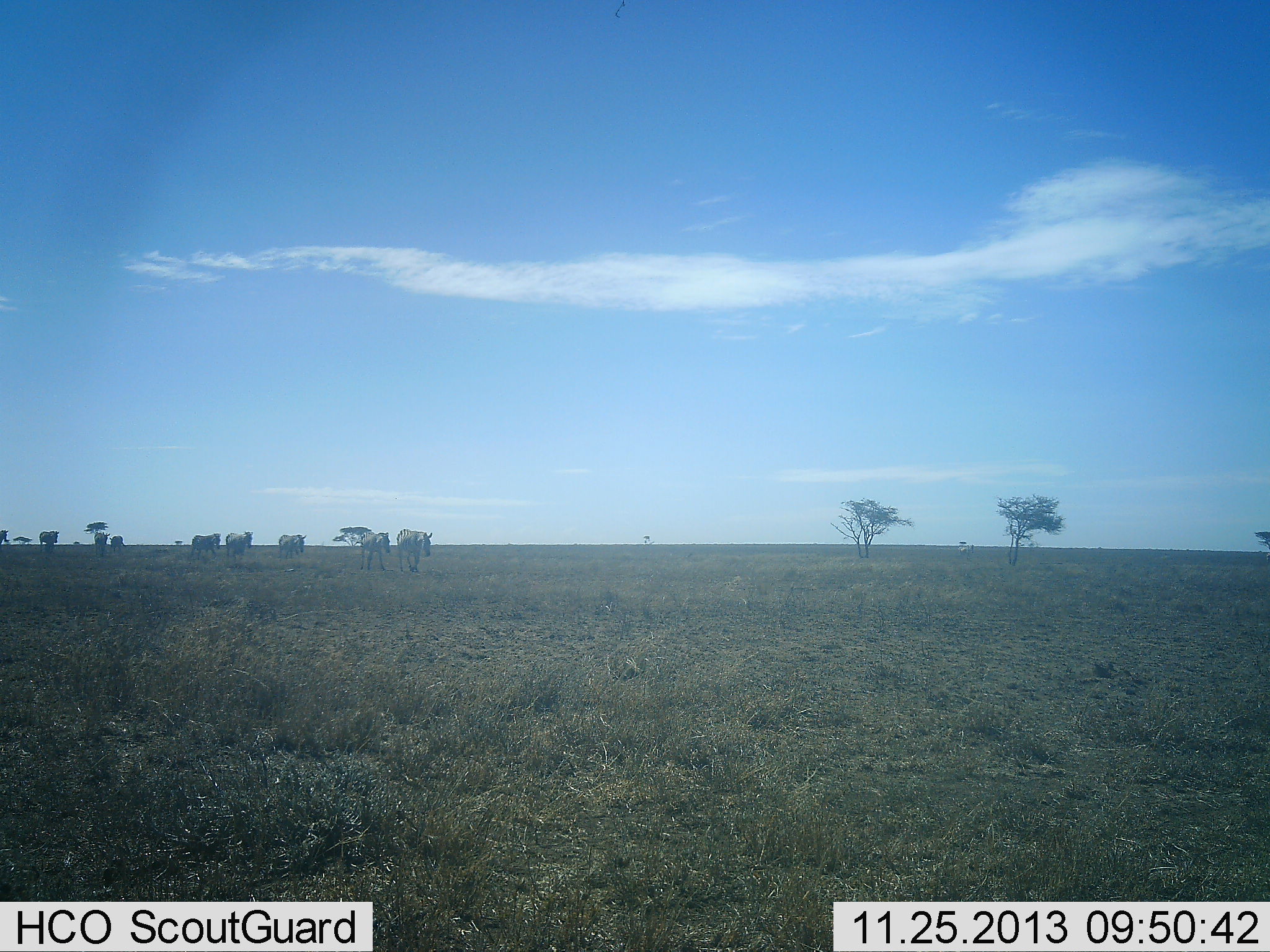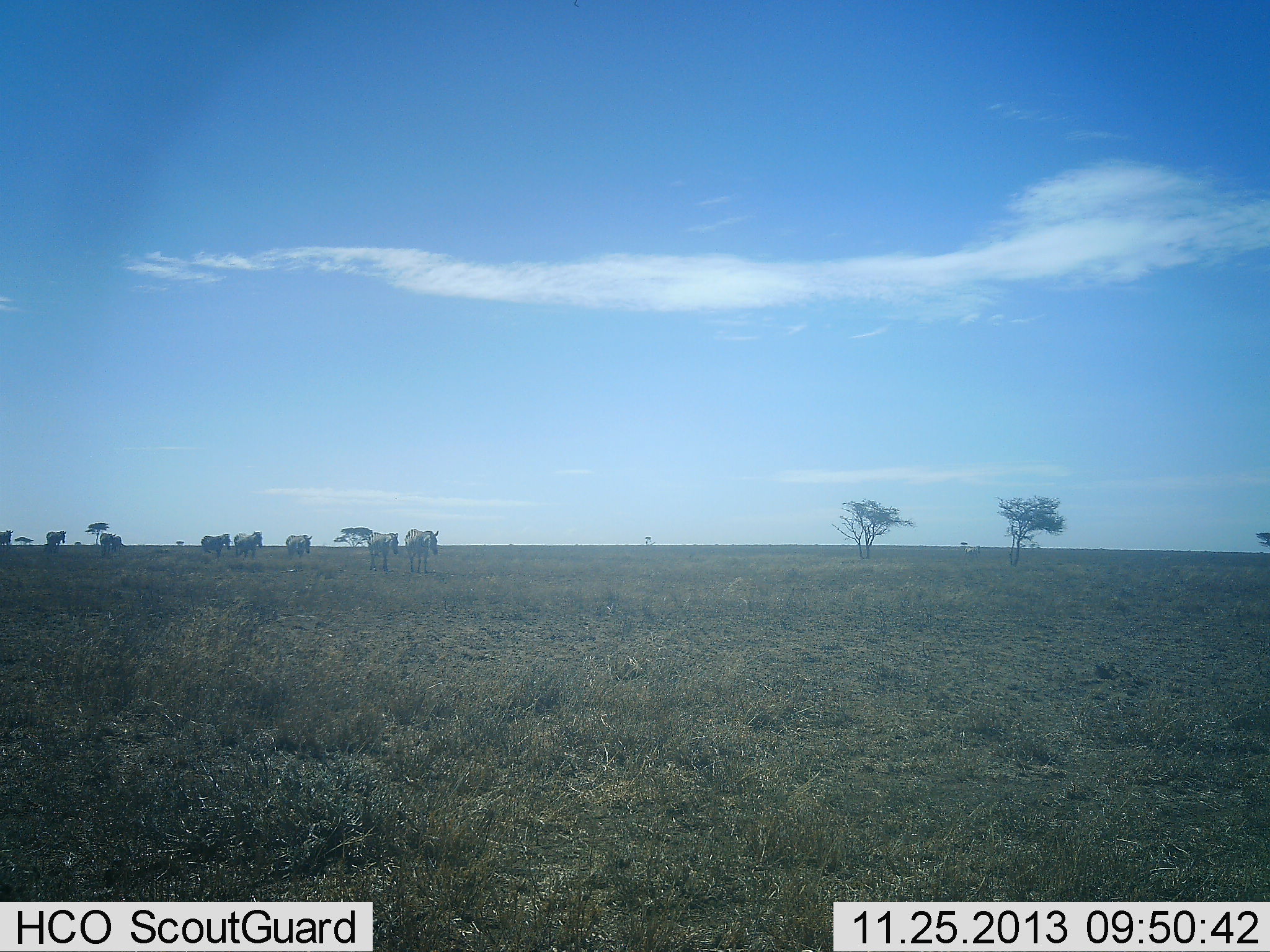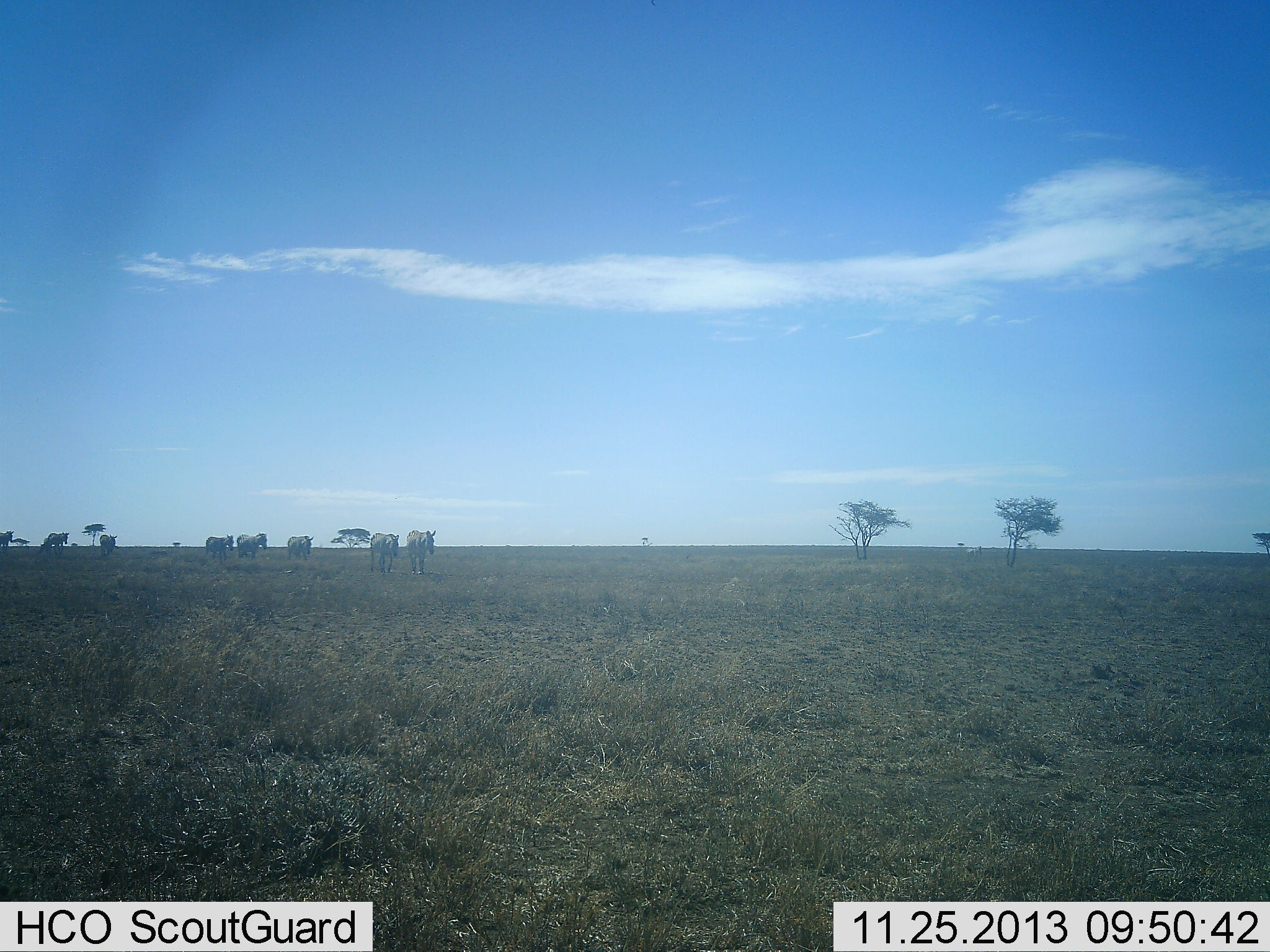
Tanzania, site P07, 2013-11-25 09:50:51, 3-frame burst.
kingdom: Animalia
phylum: Chordata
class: Mammalia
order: Perissodactyla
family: Equidae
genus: Equus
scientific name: Equus quagga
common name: plains zebra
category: zebra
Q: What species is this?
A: Zebra (plains zebra) (Equus quagga).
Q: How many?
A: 8.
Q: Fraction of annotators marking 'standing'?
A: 0%.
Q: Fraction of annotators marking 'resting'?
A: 0%.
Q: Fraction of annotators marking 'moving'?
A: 100%.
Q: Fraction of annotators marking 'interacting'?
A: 0%.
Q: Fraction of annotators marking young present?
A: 0%.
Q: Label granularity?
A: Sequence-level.